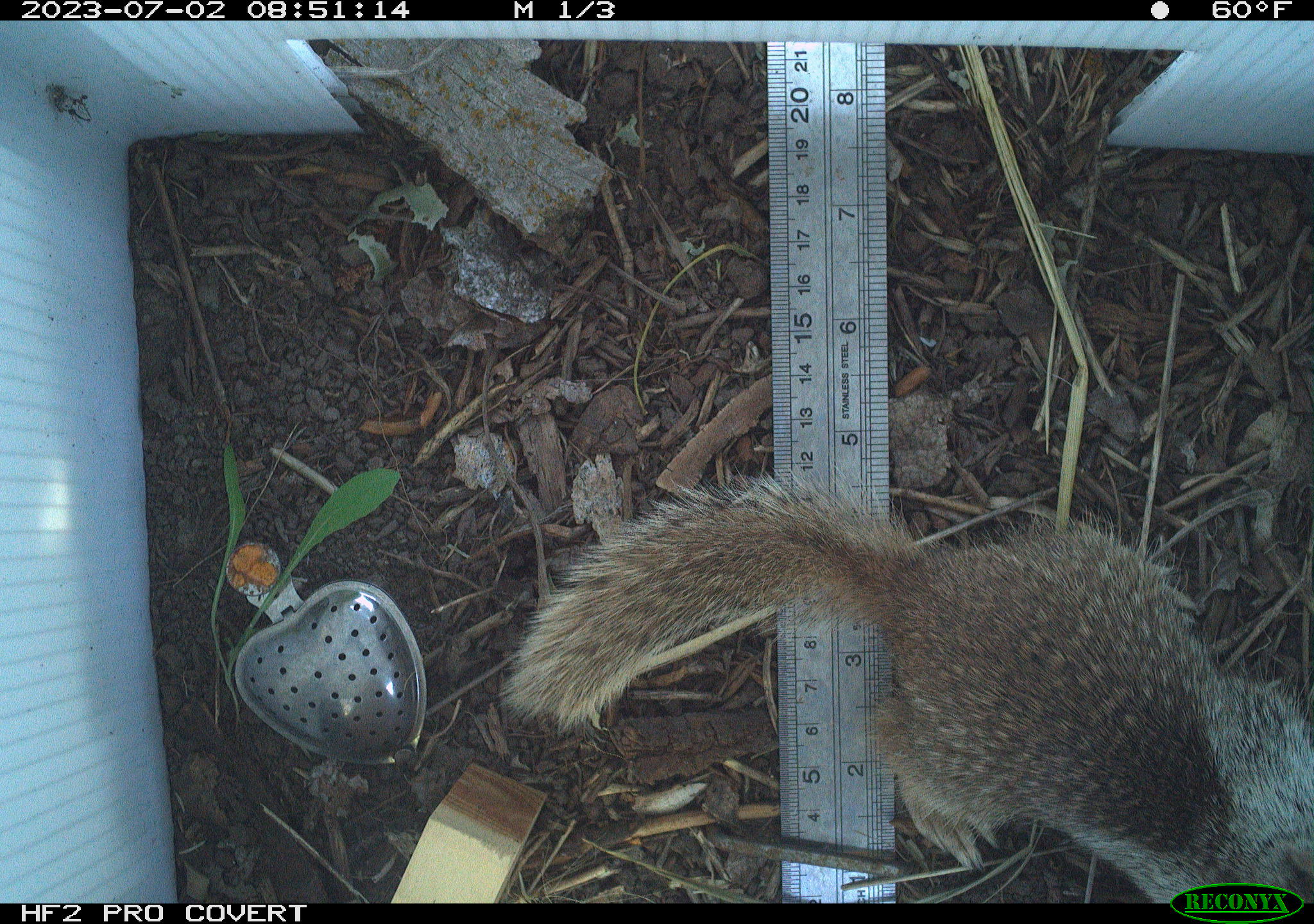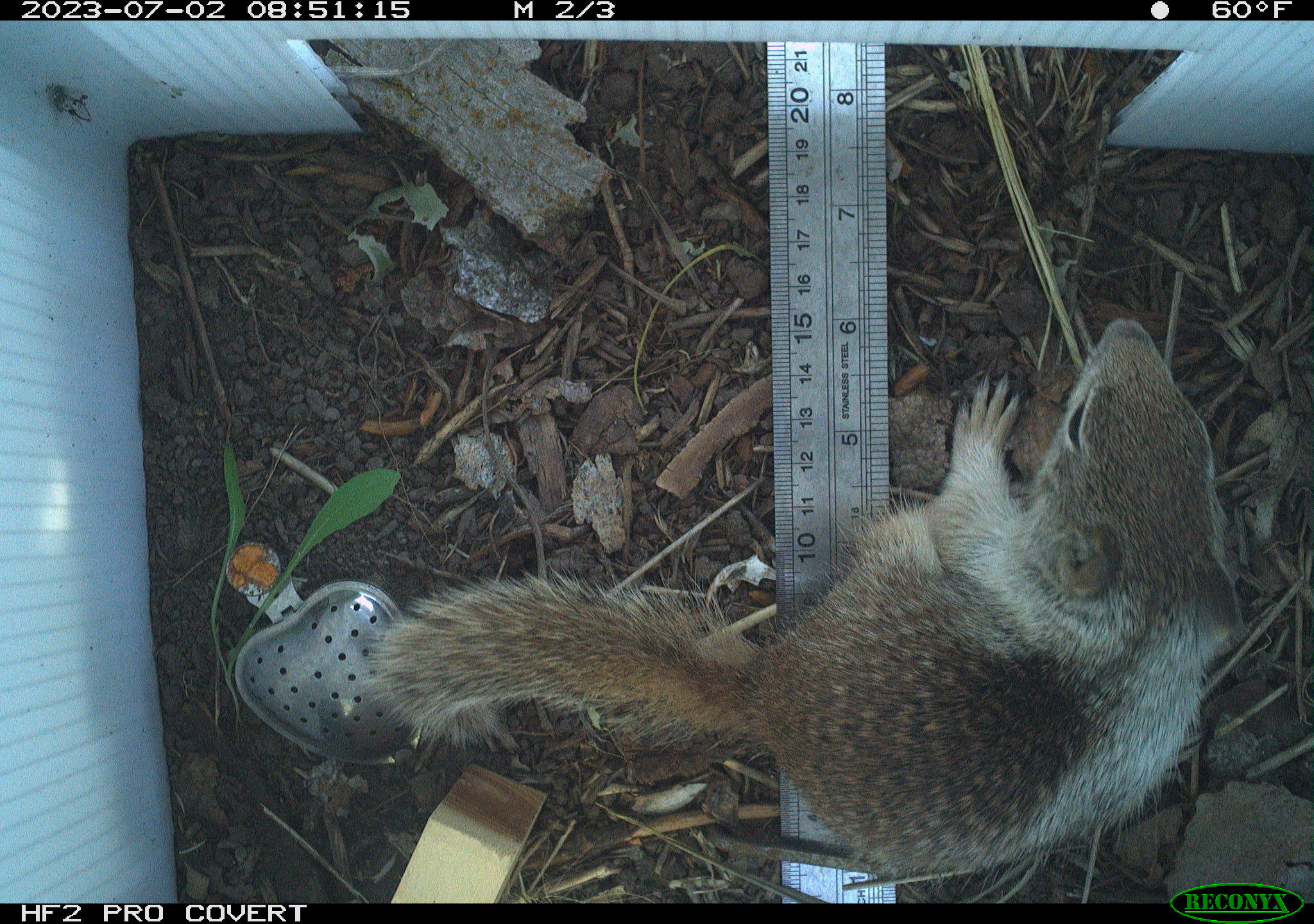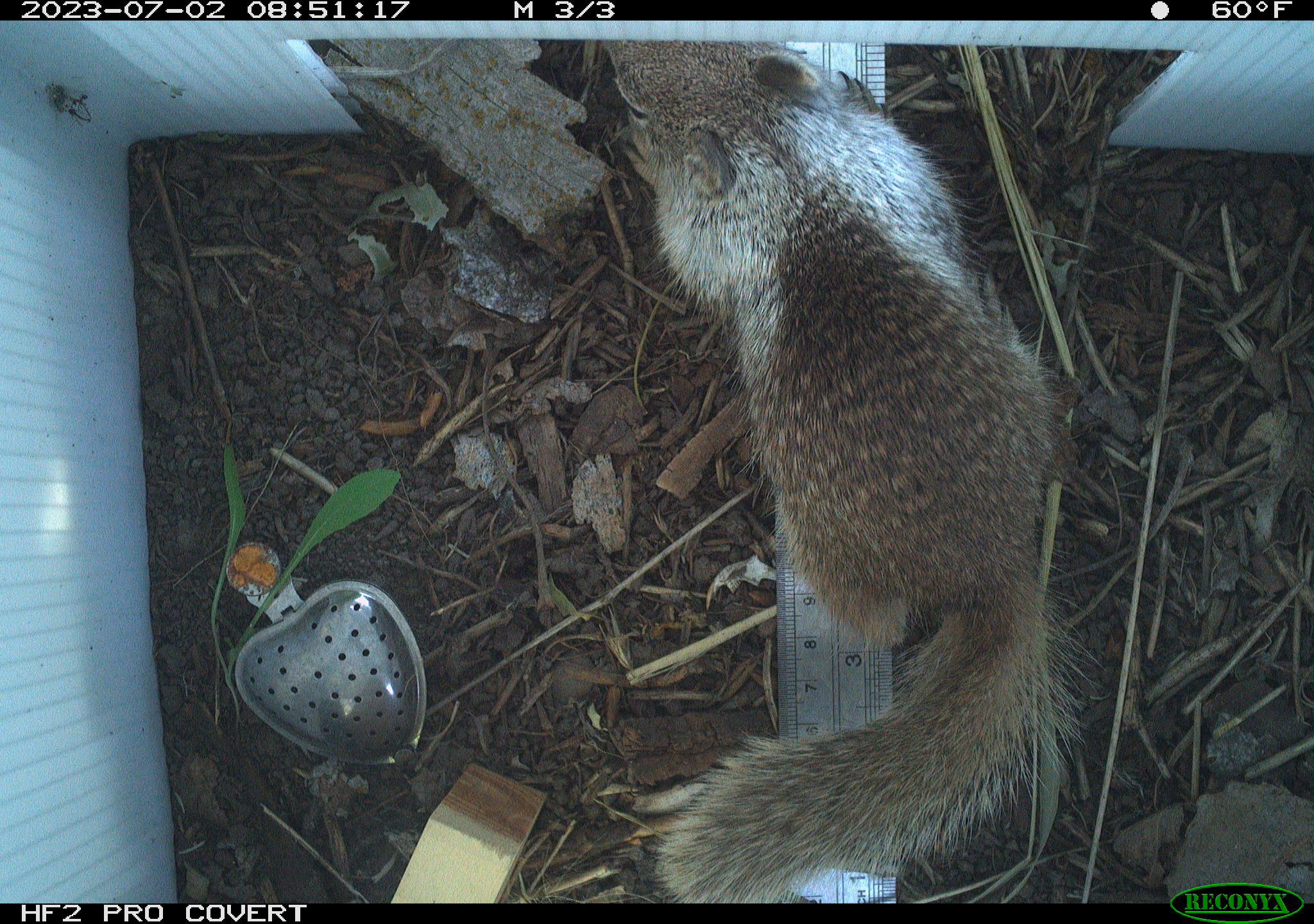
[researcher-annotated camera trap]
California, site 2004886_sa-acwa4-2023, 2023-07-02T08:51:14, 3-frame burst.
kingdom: Animalia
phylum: Chordata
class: Mammalia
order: Rodentia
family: Sciuridae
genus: Otospermophilus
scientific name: Otospermophilus beecheyi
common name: california ground squirrel